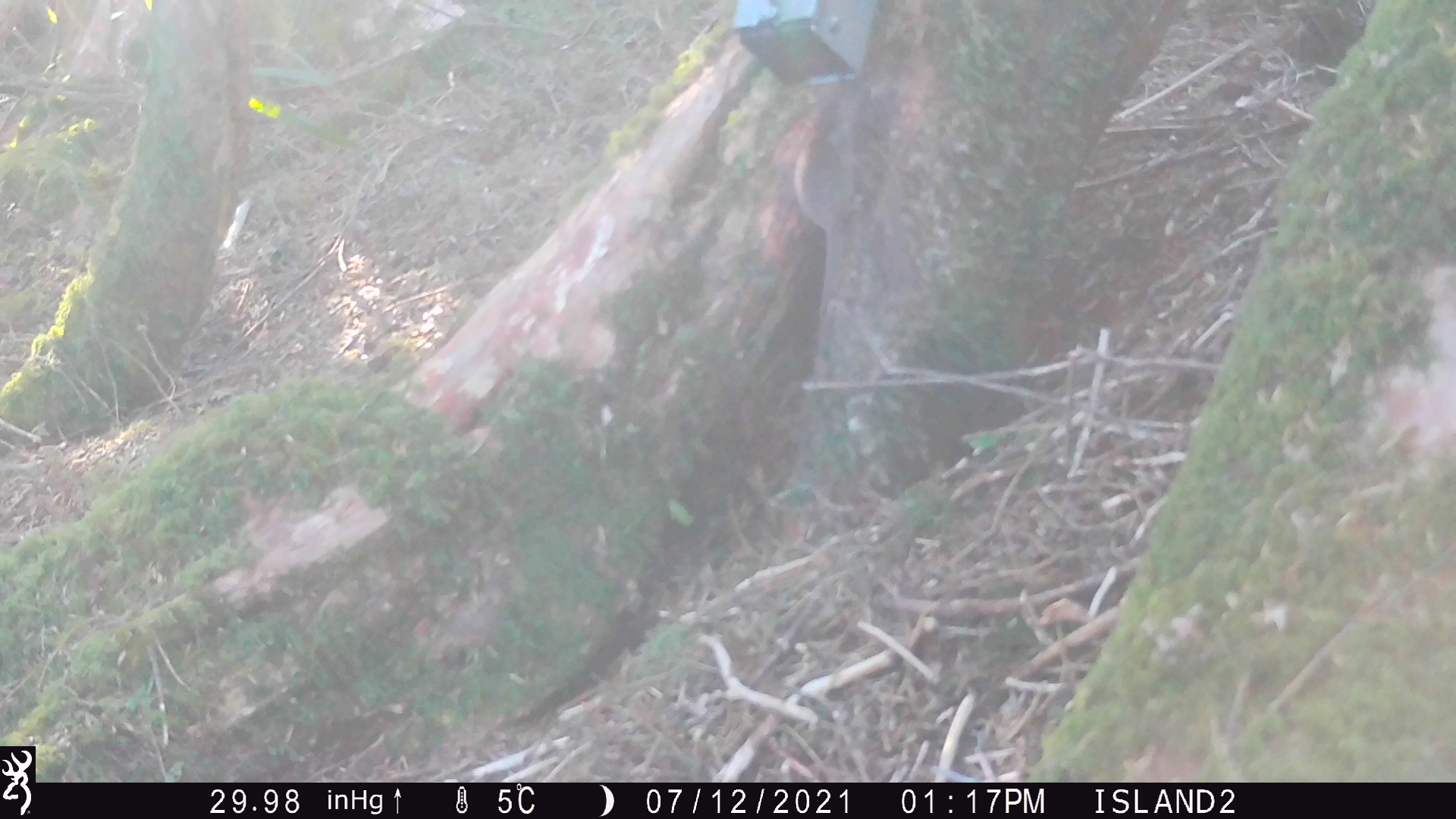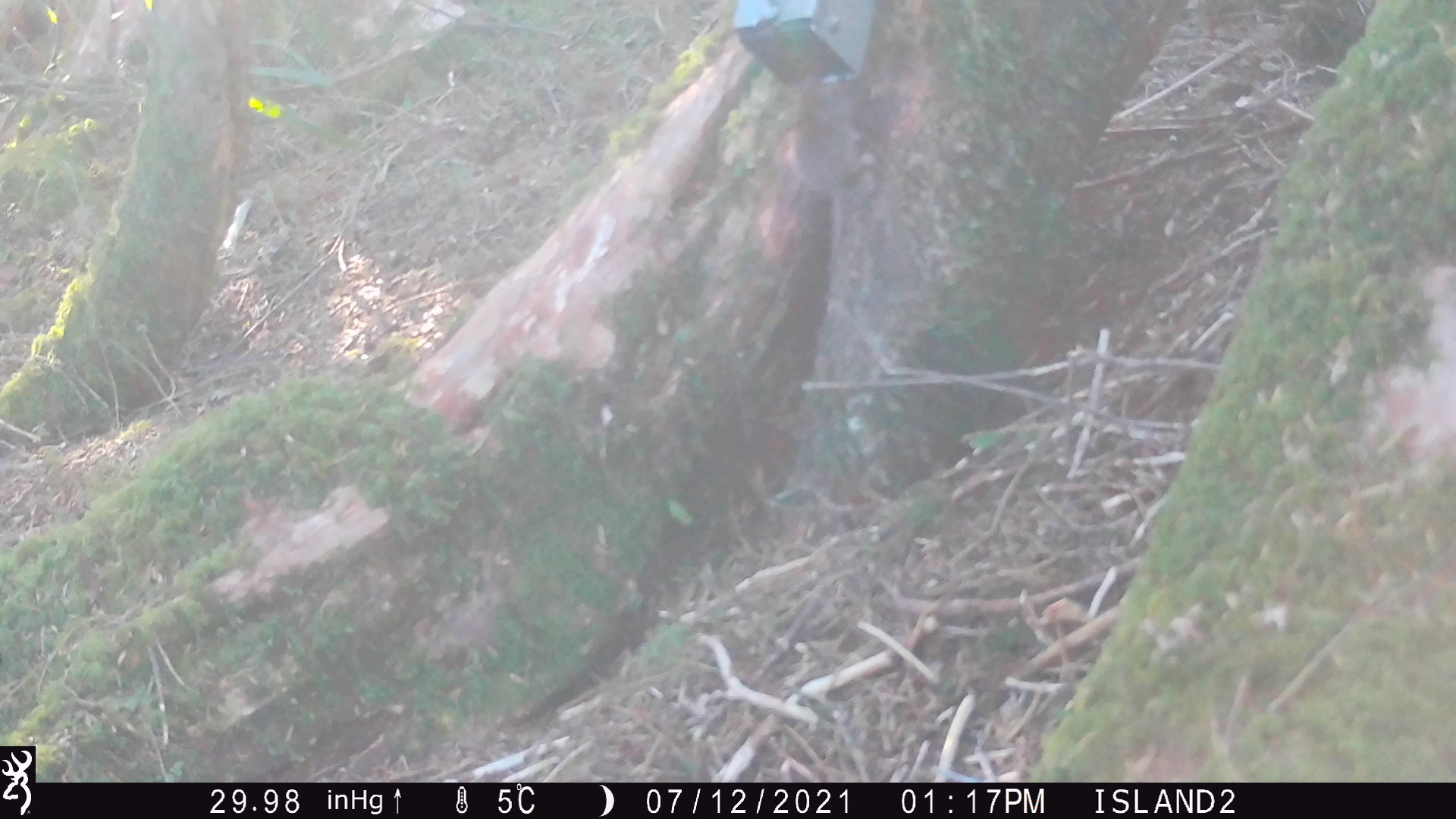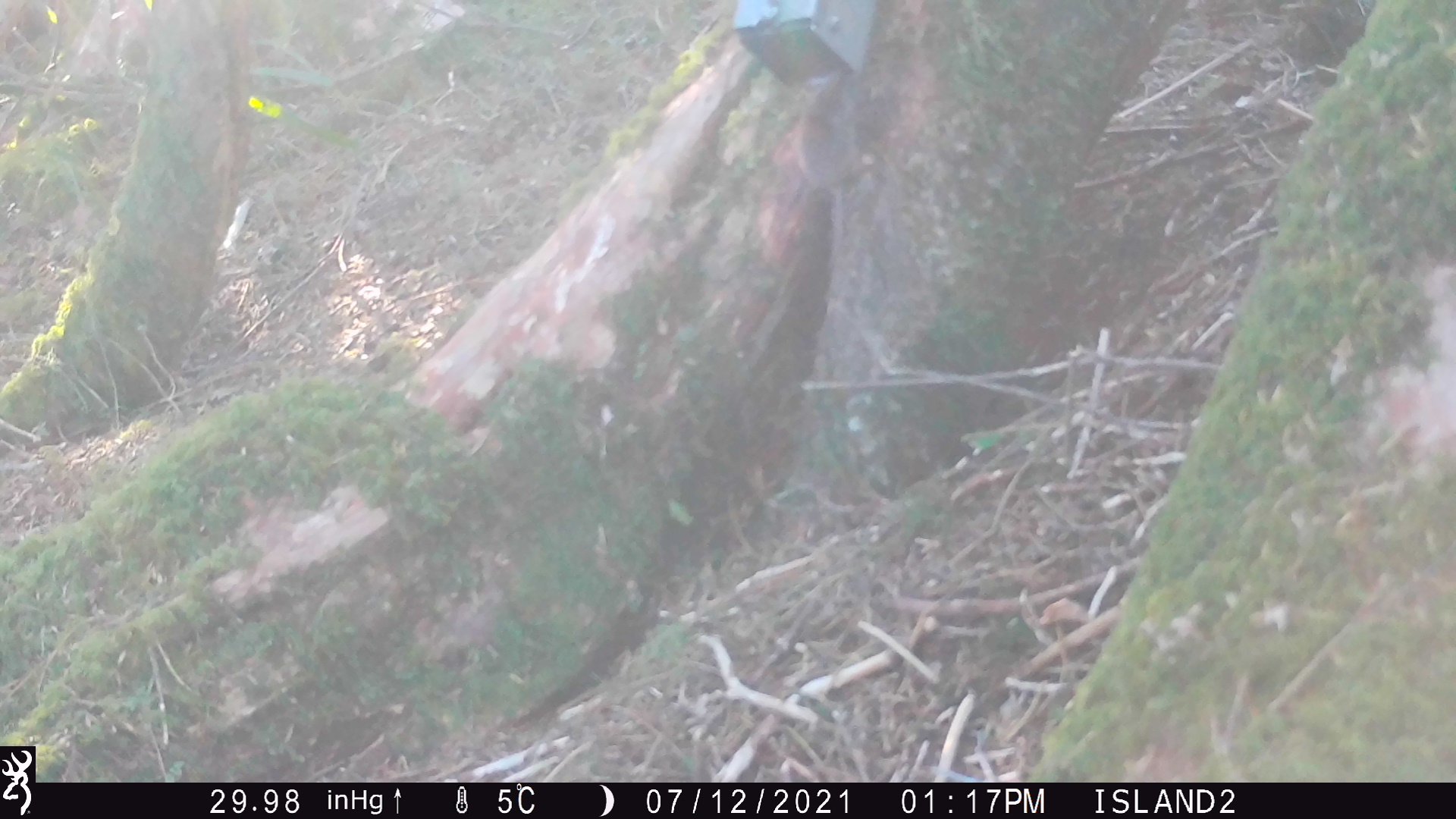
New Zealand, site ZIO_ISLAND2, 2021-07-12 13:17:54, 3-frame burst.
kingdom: Animalia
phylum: Chordata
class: Mammalia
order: Rodentia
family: Muridae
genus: Mus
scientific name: Mus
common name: mouse